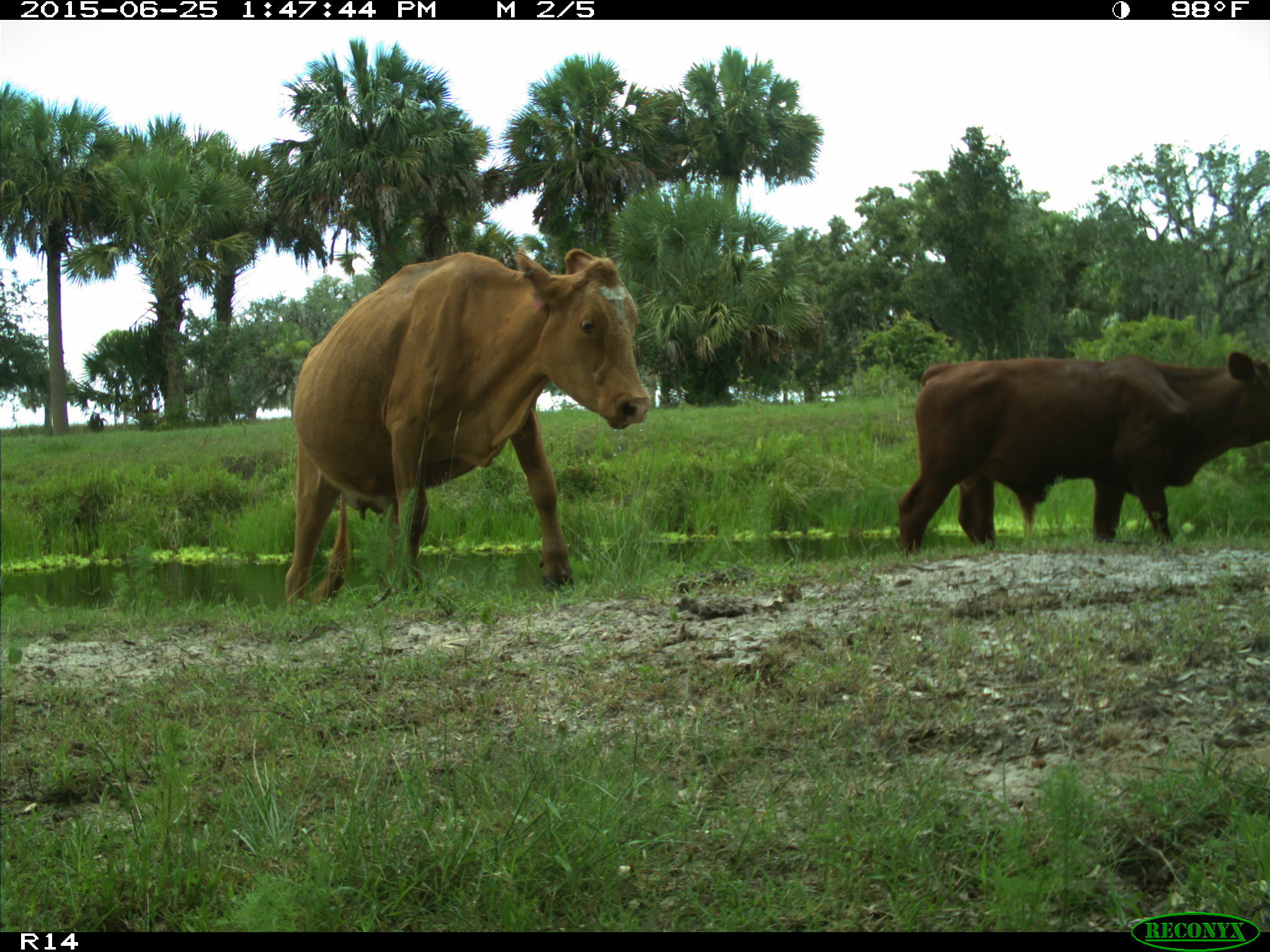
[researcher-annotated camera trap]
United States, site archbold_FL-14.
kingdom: Animalia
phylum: Chordata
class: Mammalia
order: Artiodactyla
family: Bovidae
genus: Bos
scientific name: Bos taurus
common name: domestic cow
Bos taurus (domestic cow).